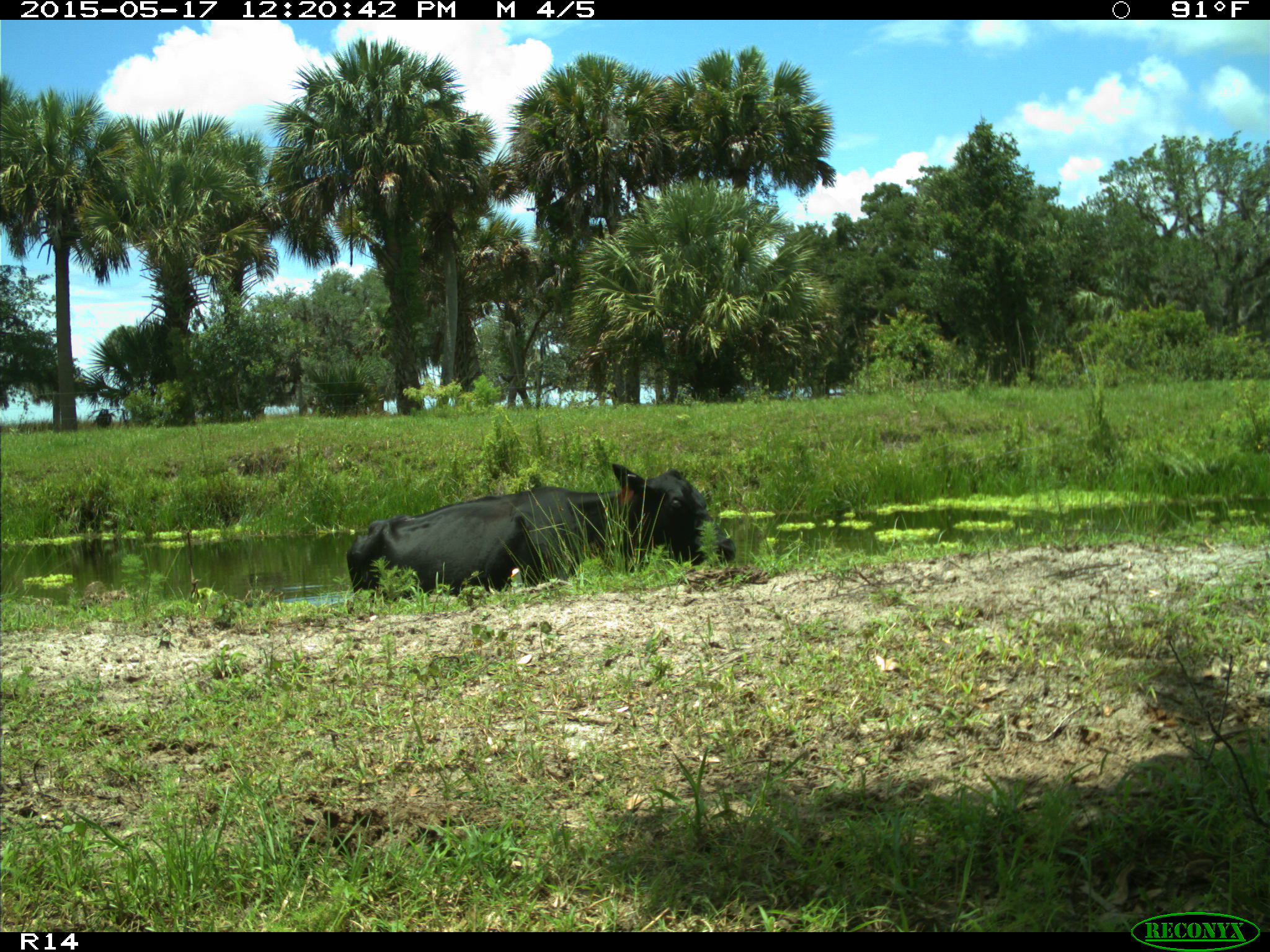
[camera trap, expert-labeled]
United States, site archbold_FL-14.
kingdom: Animalia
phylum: Chordata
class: Mammalia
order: Artiodactyla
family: Bovidae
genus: Bos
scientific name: Bos taurus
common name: domestic cow